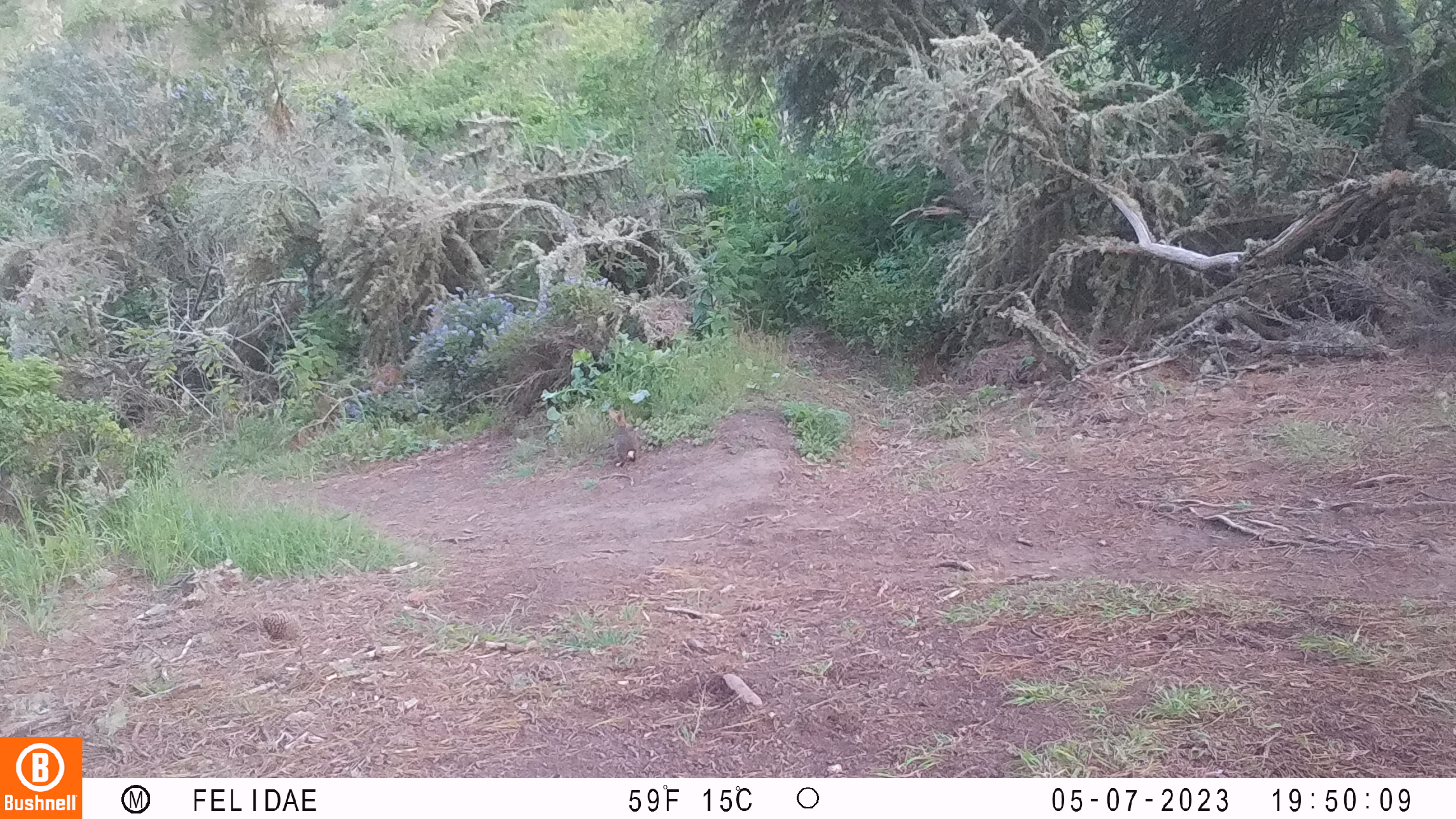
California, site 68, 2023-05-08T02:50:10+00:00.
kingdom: Animalia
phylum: Chordata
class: Mammalia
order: Lagomorpha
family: Leporidae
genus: Sylvilagus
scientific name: Sylvilagus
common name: cottontail rabbit